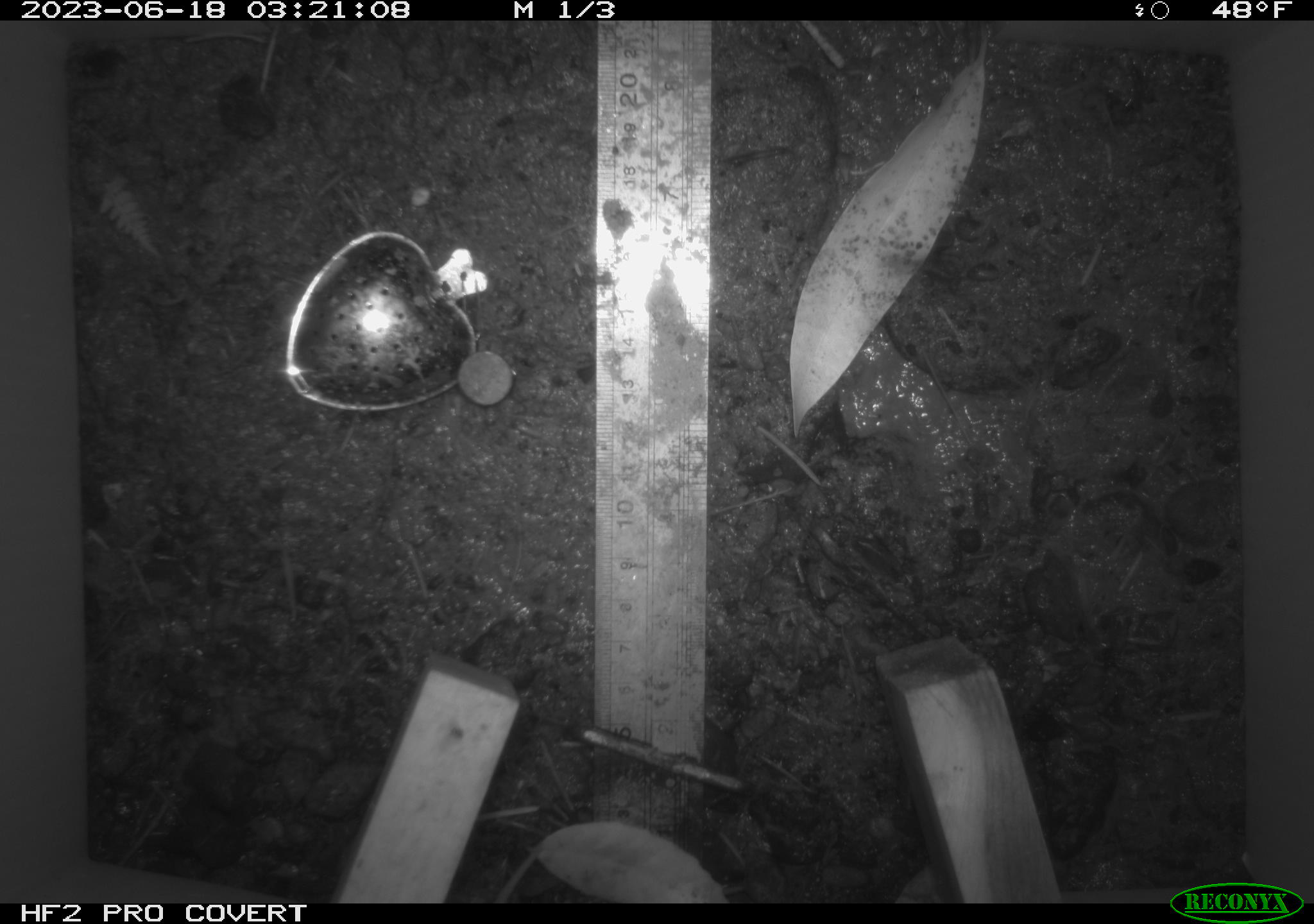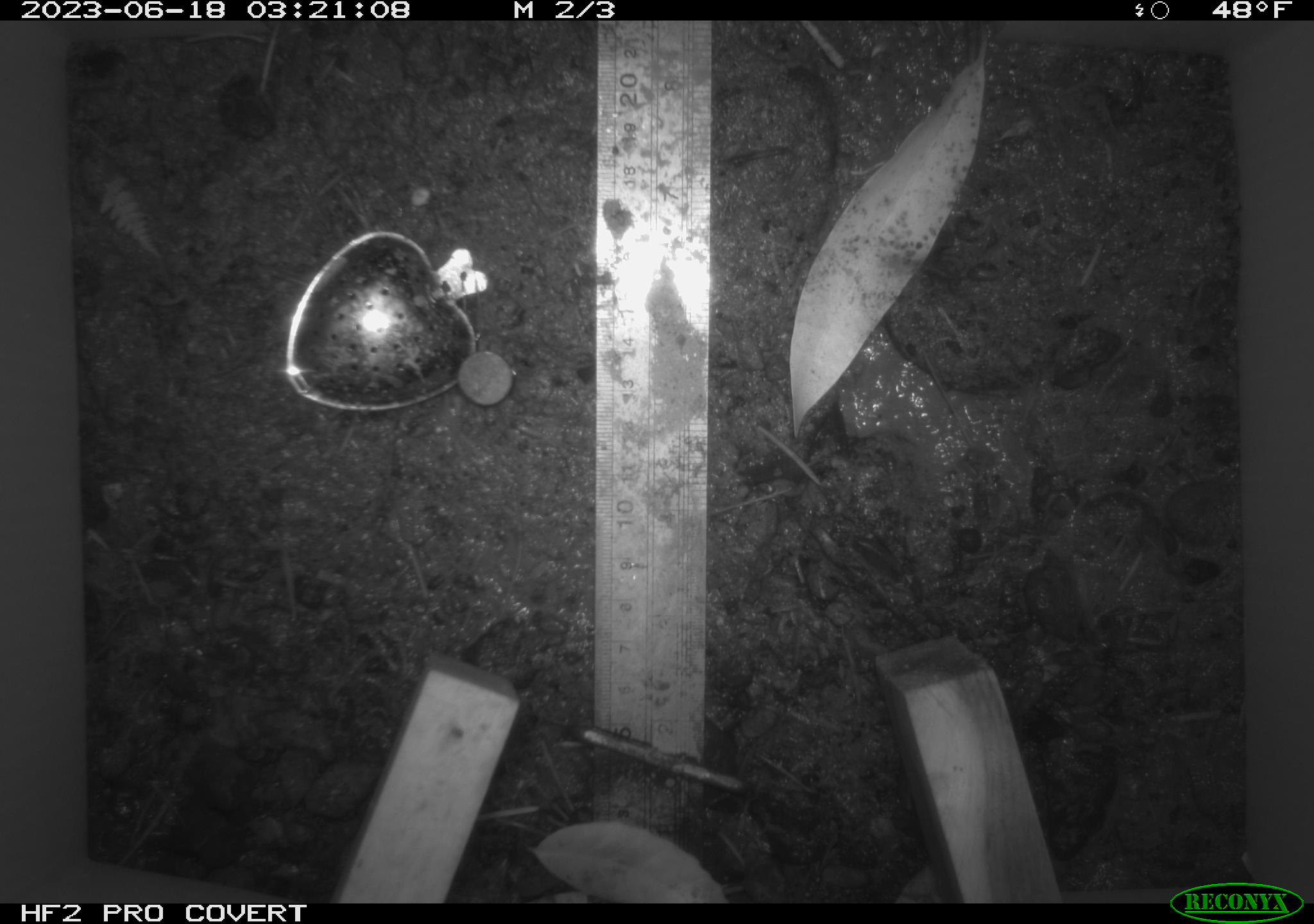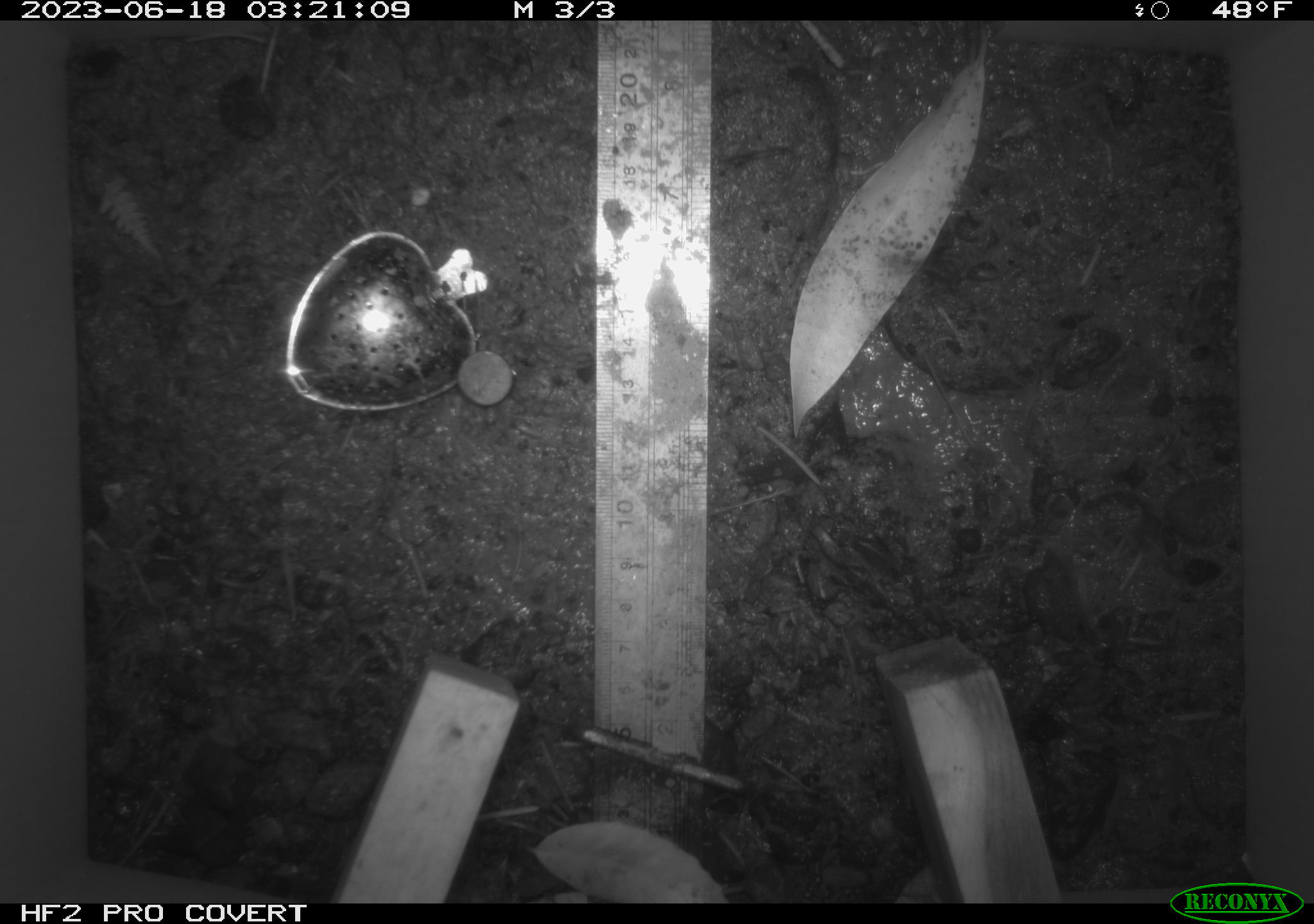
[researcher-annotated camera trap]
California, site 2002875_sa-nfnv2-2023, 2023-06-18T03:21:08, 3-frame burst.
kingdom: Animalia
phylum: Chordata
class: Mammalia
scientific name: Mammalia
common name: small mammal